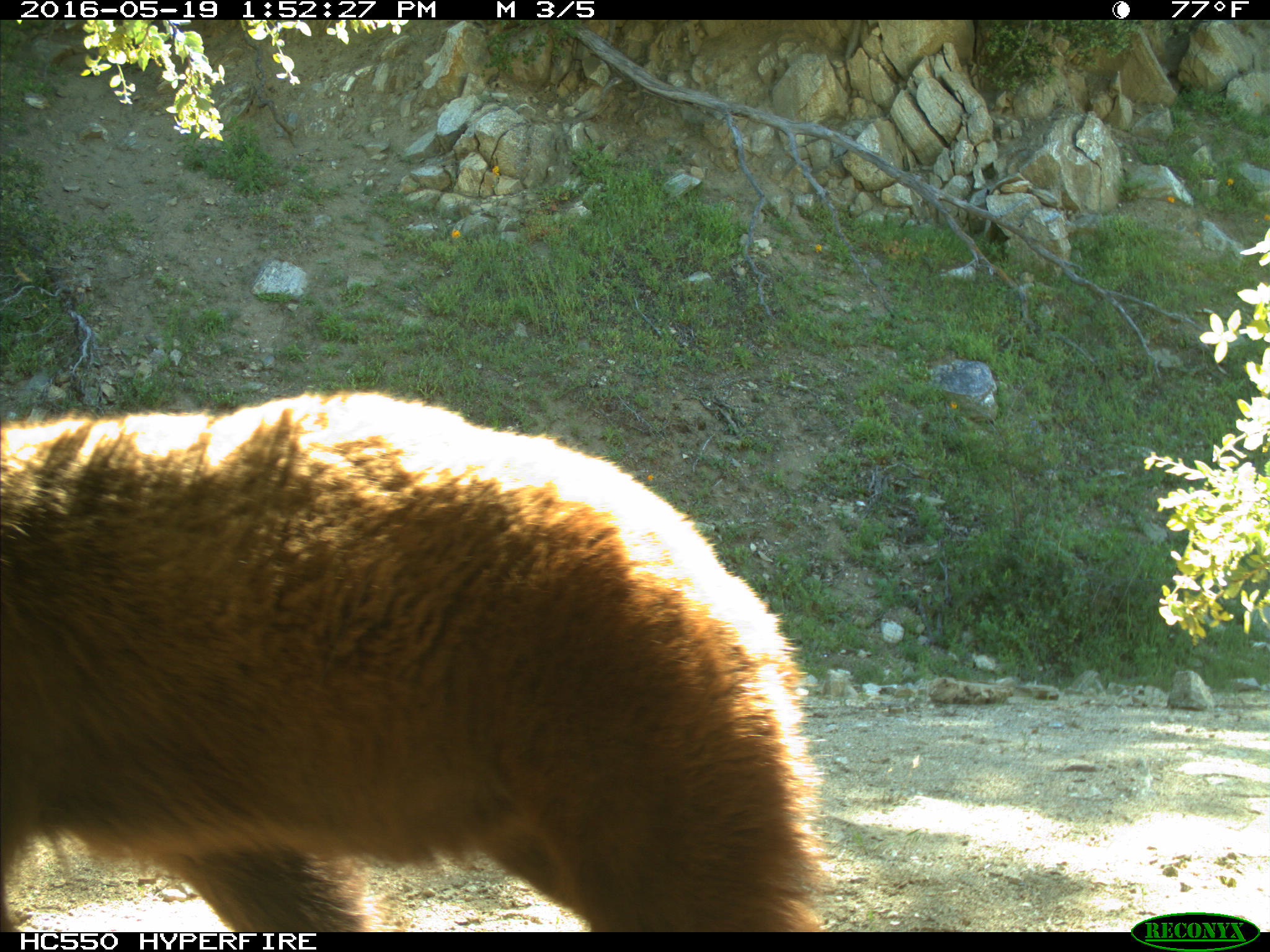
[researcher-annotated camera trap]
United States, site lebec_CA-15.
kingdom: Animalia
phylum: Chordata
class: Mammalia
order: Carnivora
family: Ursidae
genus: Ursus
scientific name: Ursus americanus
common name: american black bear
Ursus americanus (american black bear).